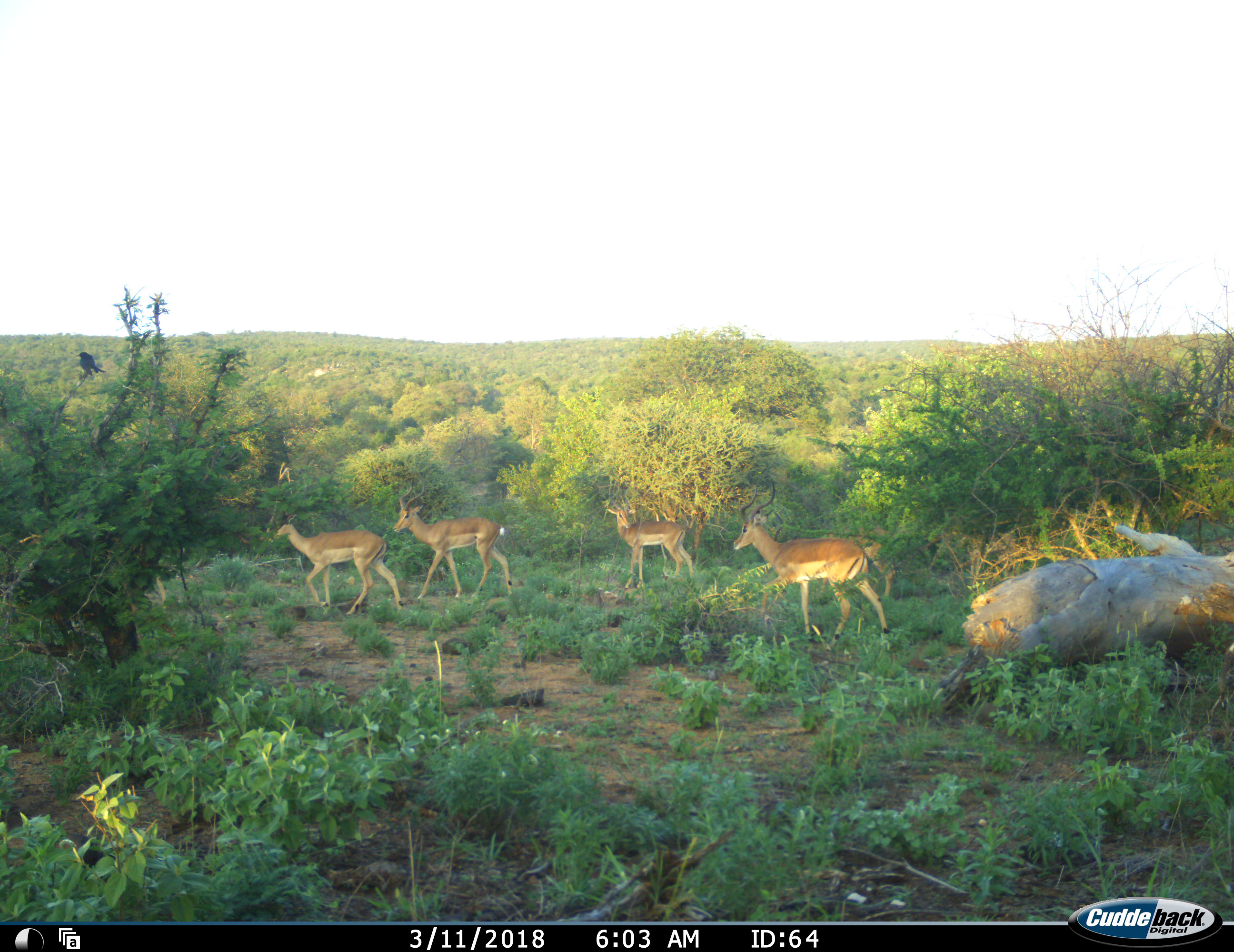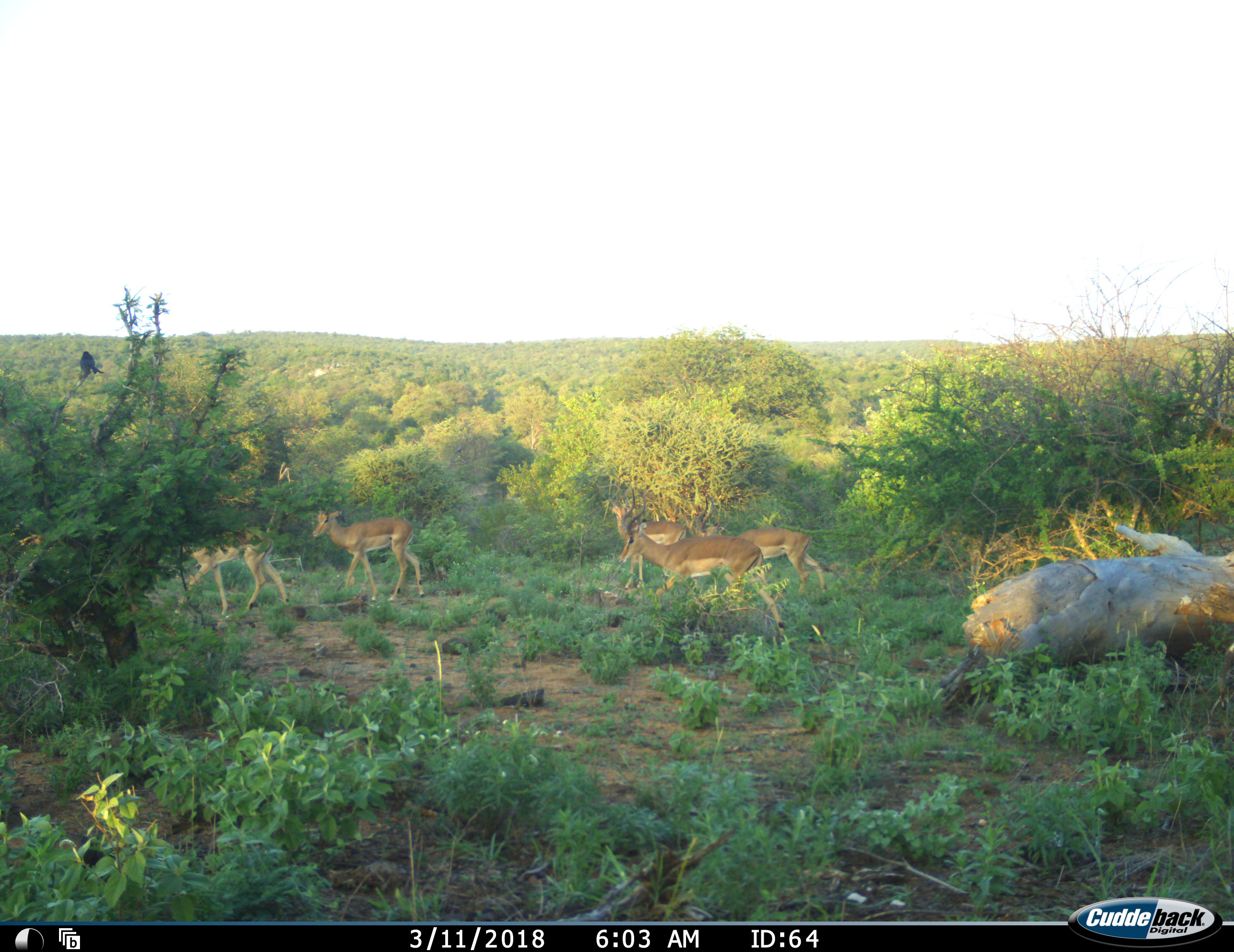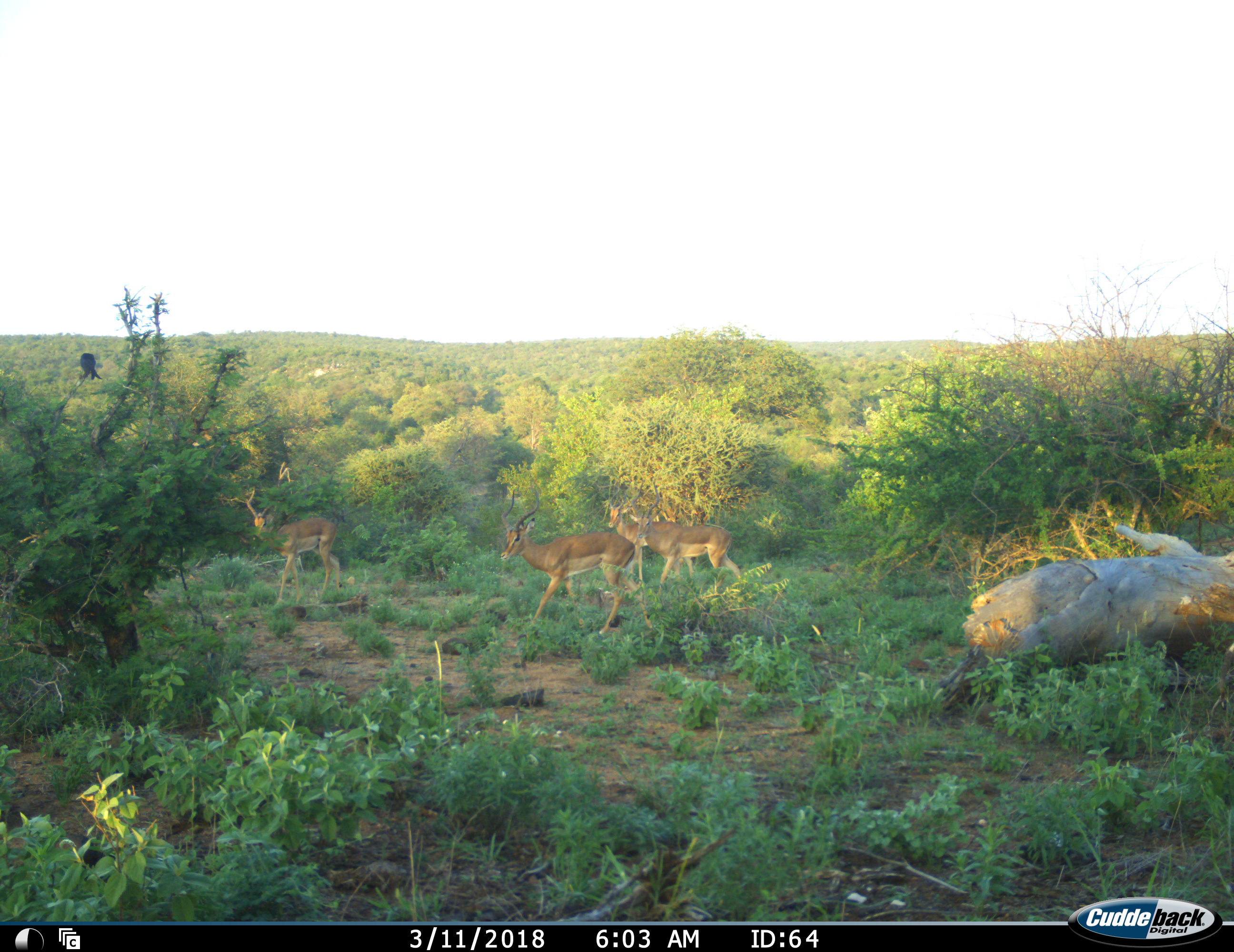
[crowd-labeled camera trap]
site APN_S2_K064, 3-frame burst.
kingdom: Animalia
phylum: Chordata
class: Mammalia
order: Artiodactyla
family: Bovidae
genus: Aepyceros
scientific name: Aepyceros melampus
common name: impala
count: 5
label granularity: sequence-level